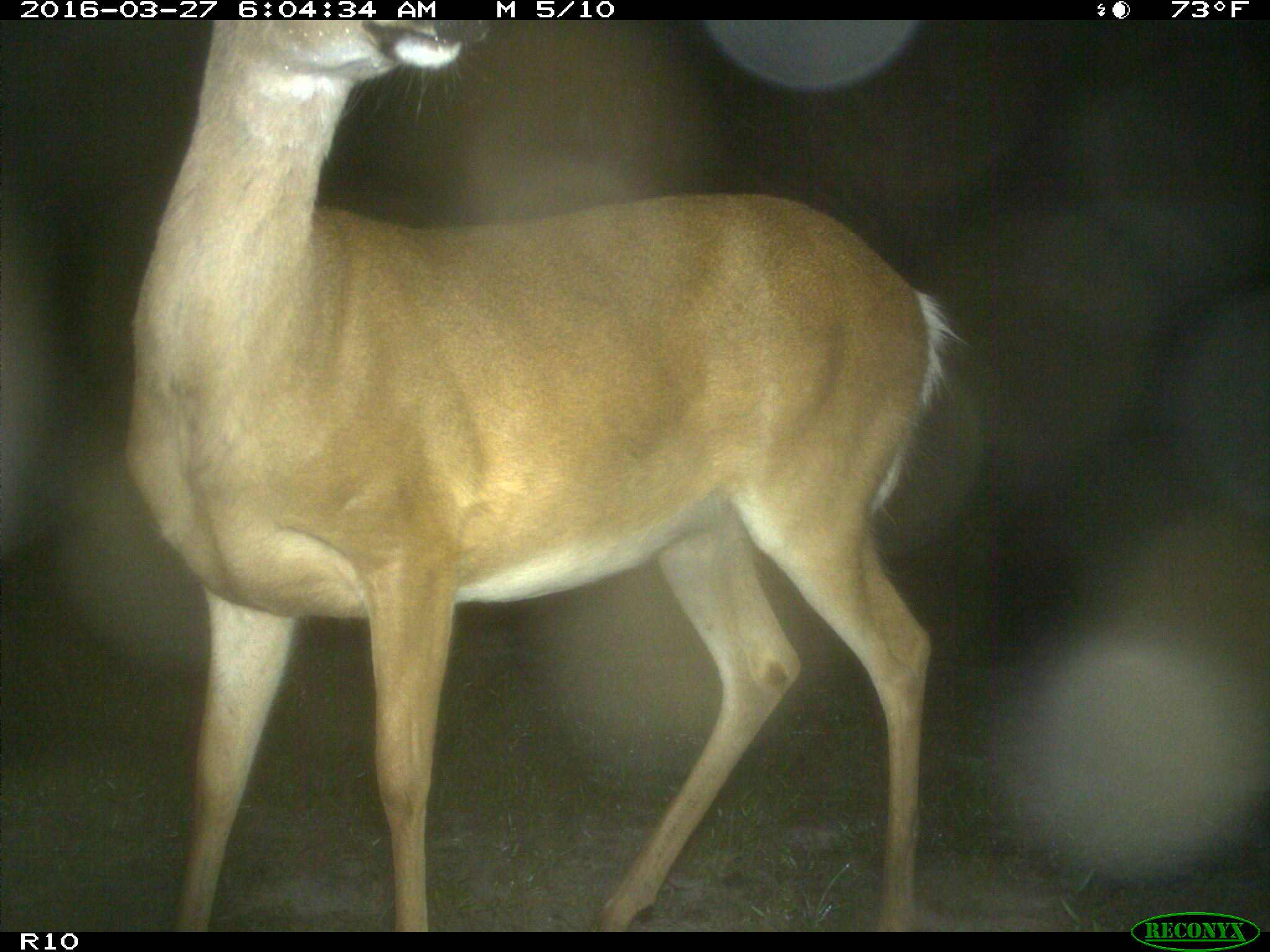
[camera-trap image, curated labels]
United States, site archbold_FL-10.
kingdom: Animalia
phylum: Chordata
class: Mammalia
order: Artiodactyla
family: Cervidae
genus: Odocoileus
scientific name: Odocoileus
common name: deer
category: unidentified deer